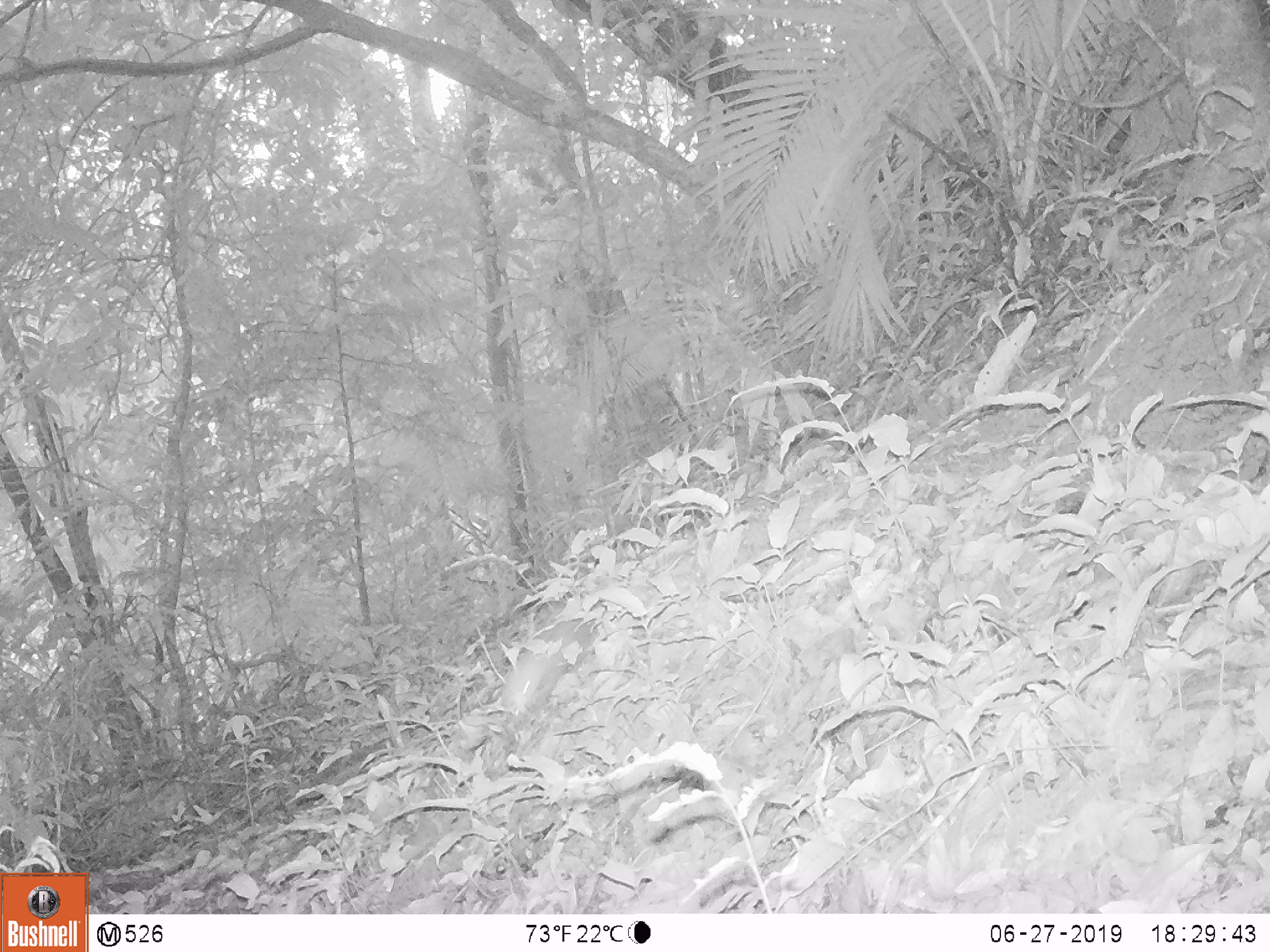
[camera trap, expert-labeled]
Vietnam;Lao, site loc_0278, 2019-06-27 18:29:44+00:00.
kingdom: Animalia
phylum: Chordata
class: Mammalia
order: Carnivora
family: Mustelidae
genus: Melogale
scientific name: Melogale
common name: ferret badger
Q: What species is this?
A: Ferret badger (Melogale).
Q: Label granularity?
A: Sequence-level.